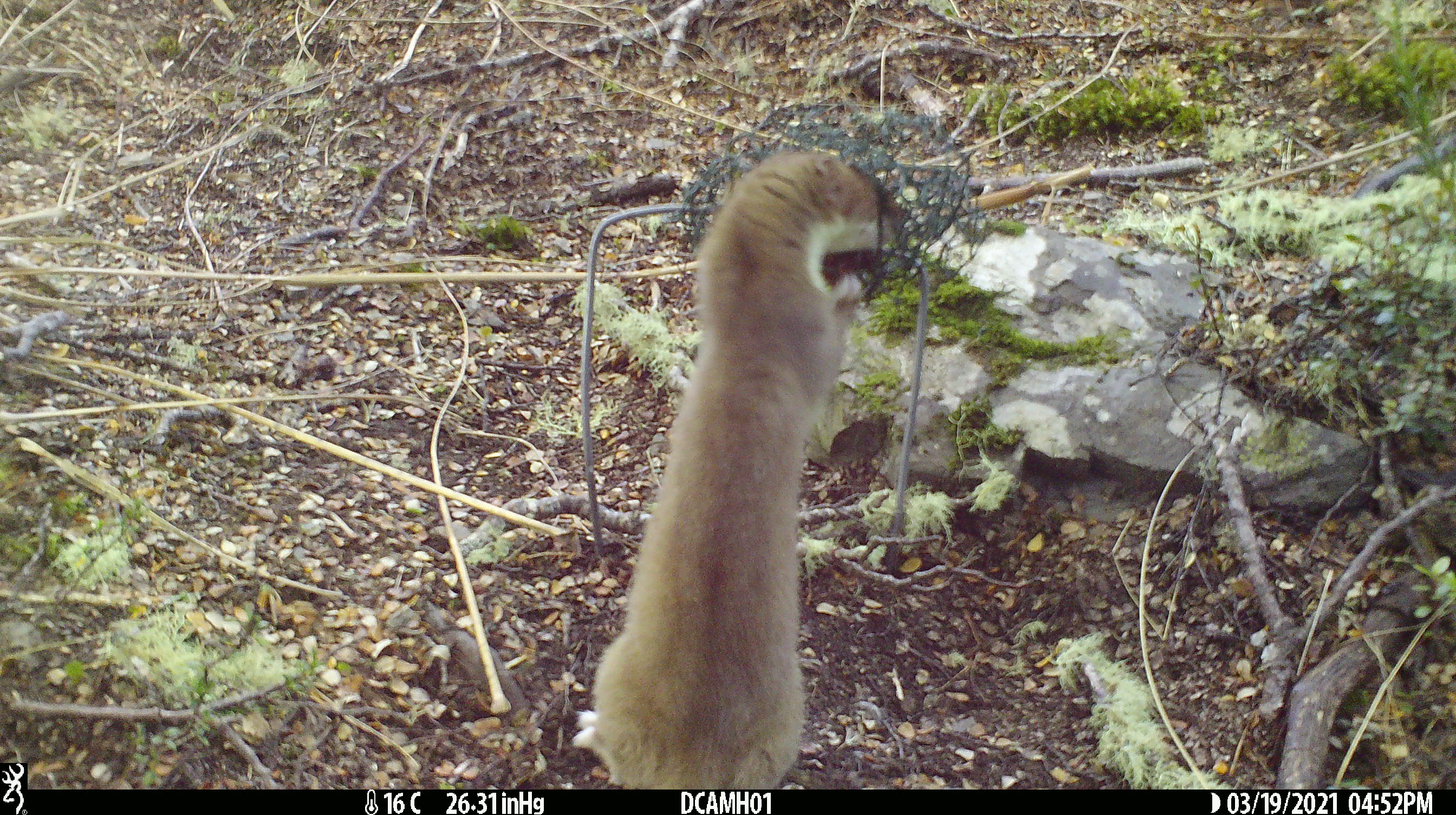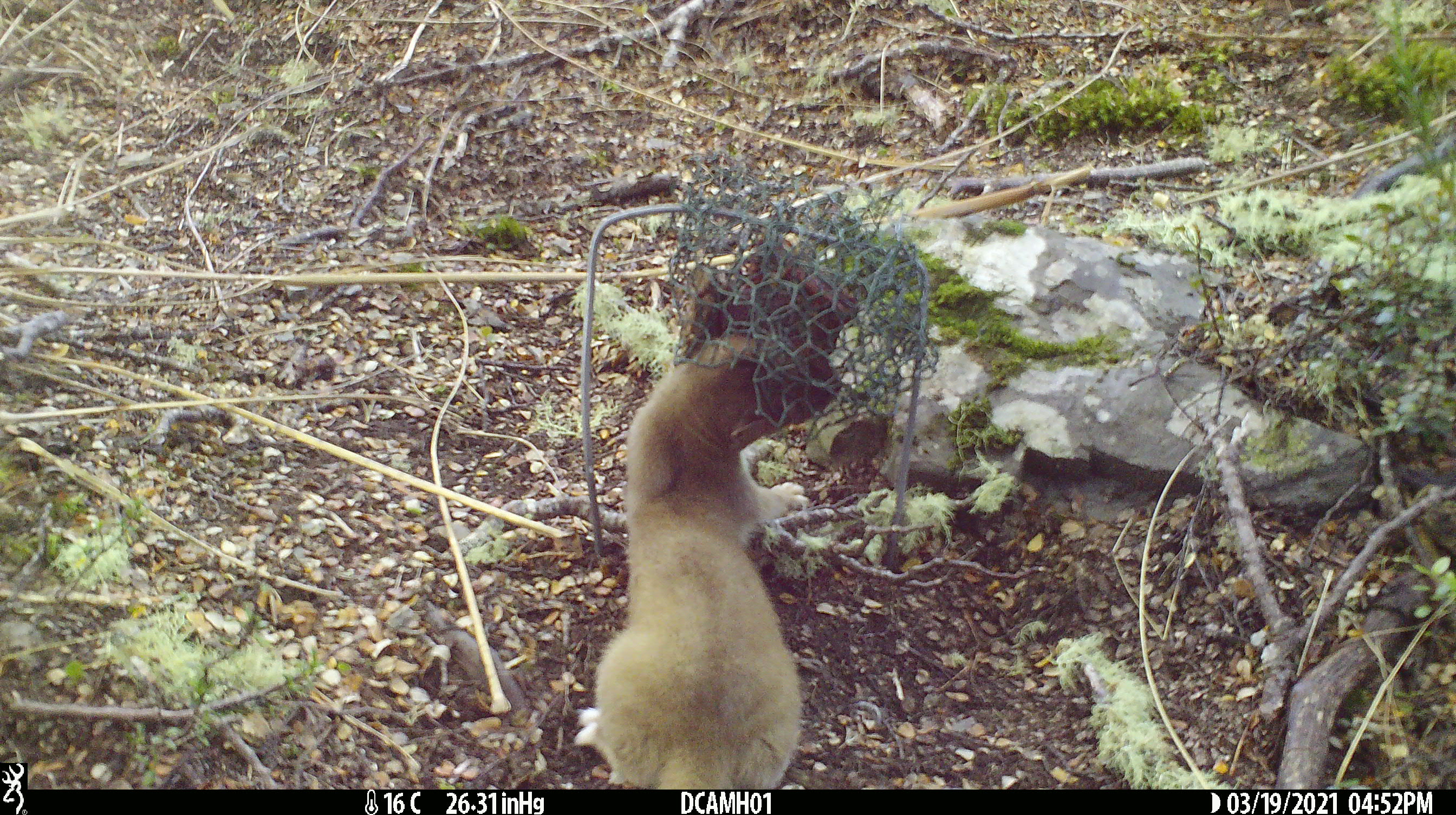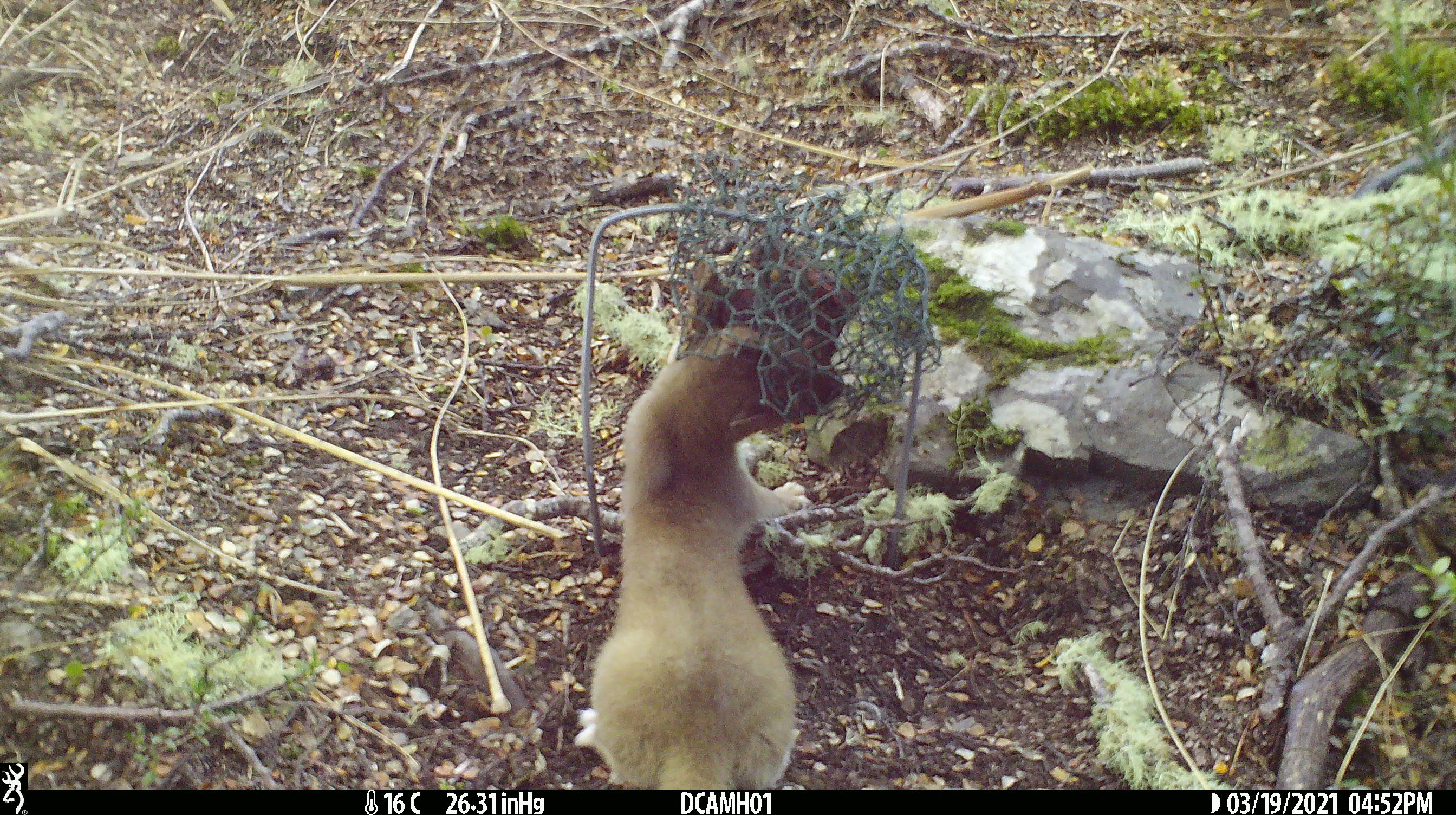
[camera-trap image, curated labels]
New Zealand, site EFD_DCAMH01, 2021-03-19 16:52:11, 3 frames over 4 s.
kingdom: Animalia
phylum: Chordata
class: Mammalia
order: Carnivora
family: Mustelidae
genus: Mustela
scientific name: Mustela erminea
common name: stoat